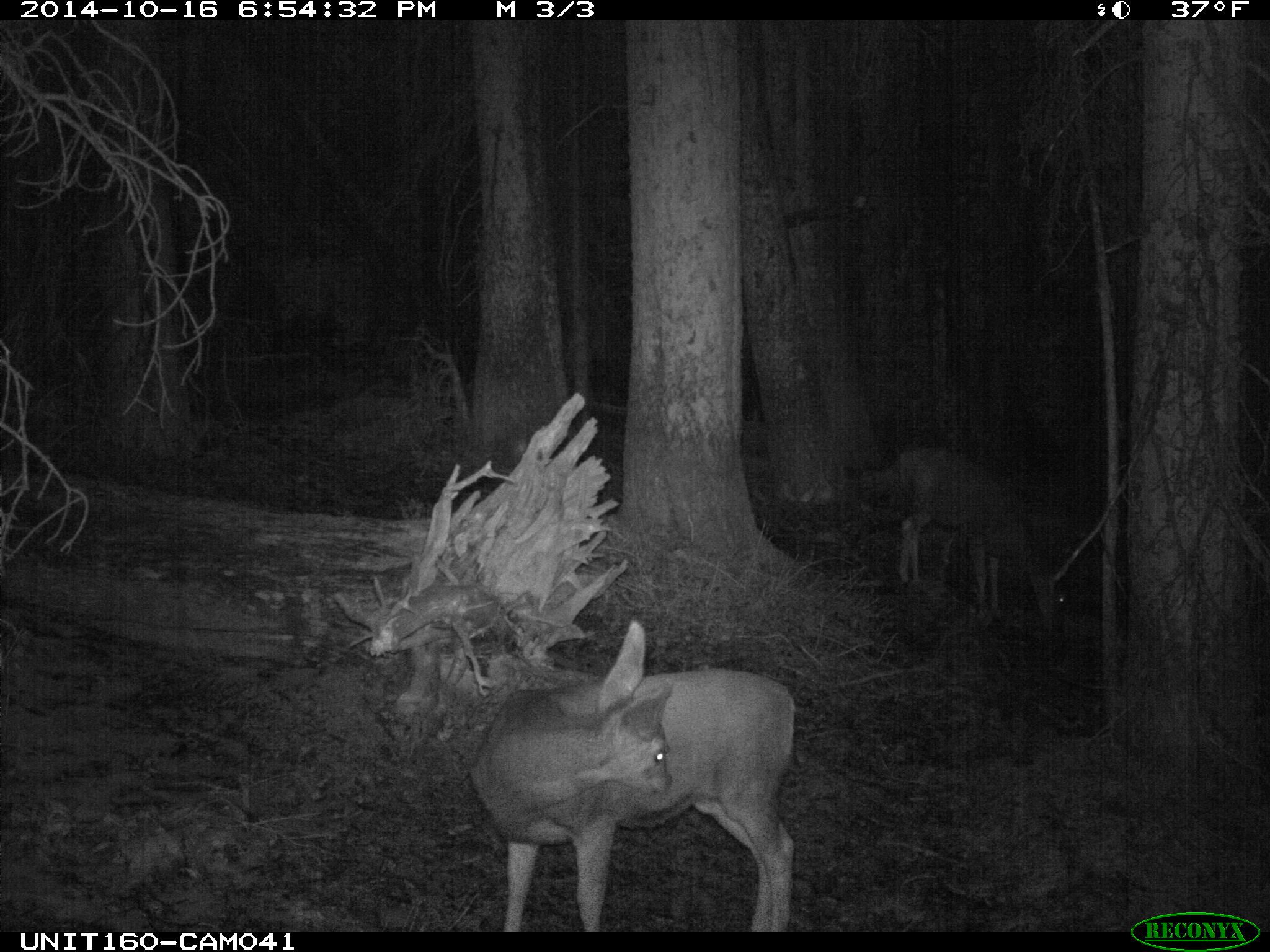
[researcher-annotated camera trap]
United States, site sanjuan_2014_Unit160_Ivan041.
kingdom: Animalia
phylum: Chordata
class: Mammalia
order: Artiodactyla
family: Cervidae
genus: Odocoileus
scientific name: Odocoileus hemionus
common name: mule deer